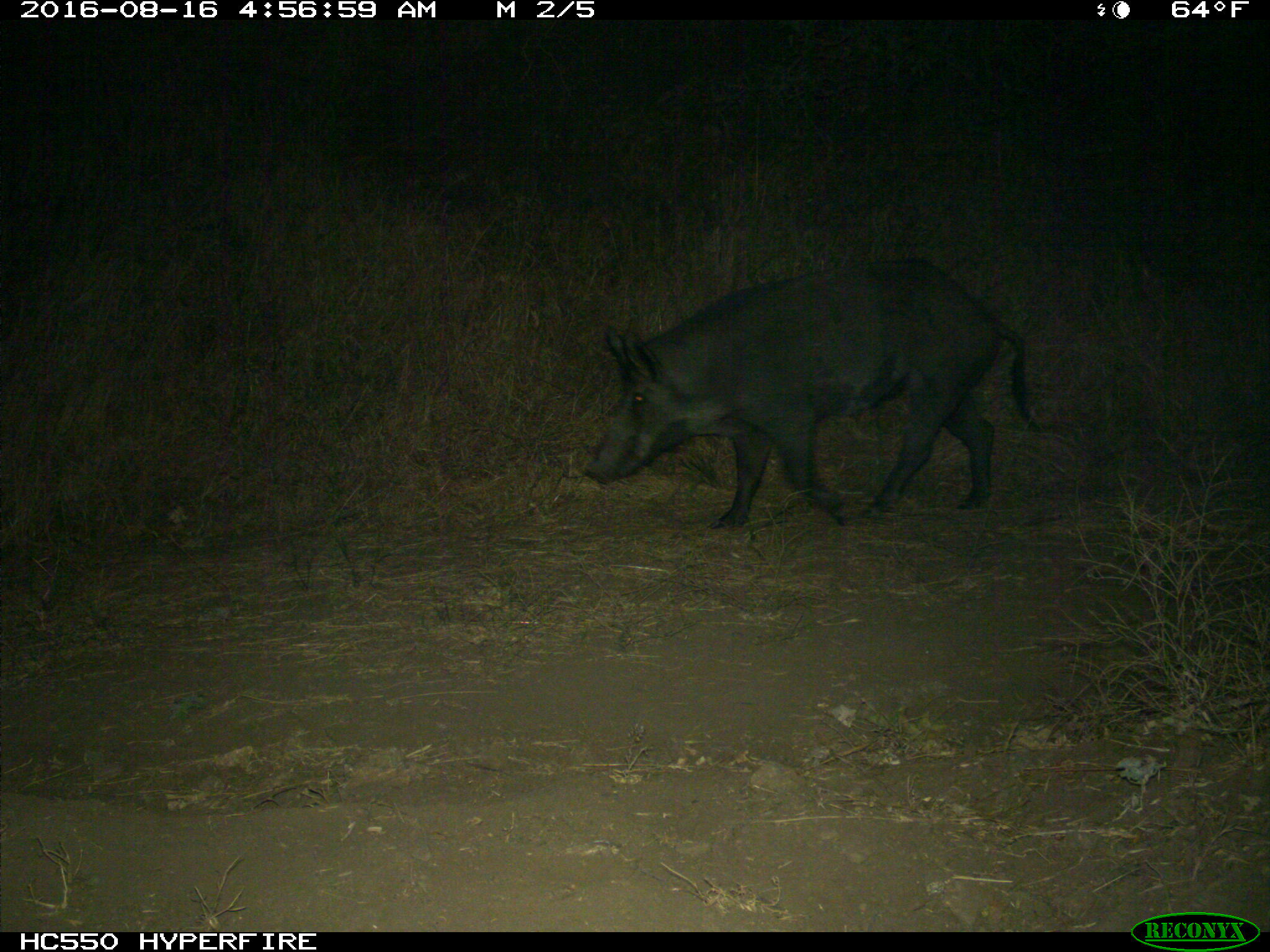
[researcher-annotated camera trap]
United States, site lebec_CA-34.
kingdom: Animalia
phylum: Chordata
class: Mammalia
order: Artiodactyla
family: Suidae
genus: Sus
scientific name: Sus scrofa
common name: wild boar